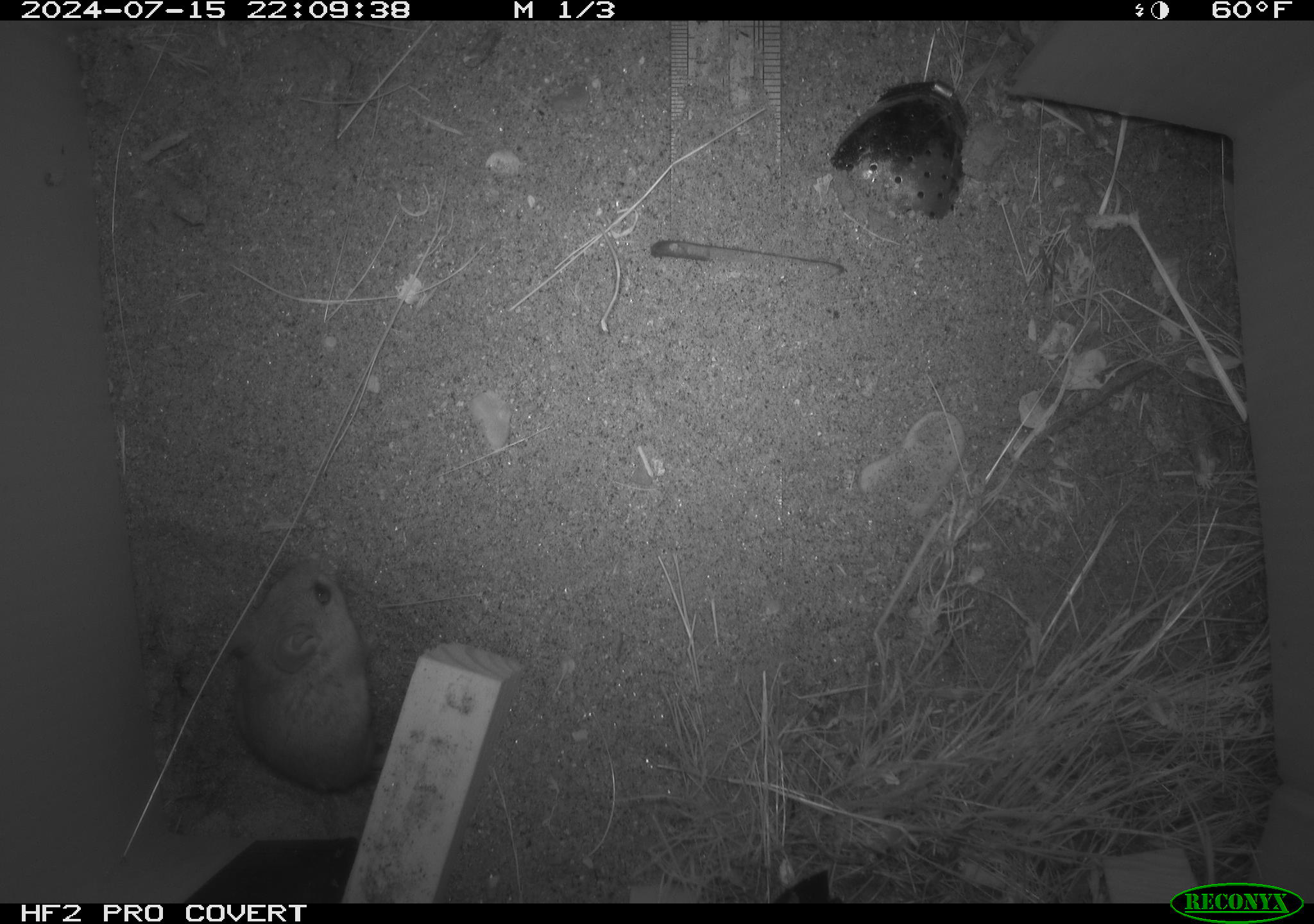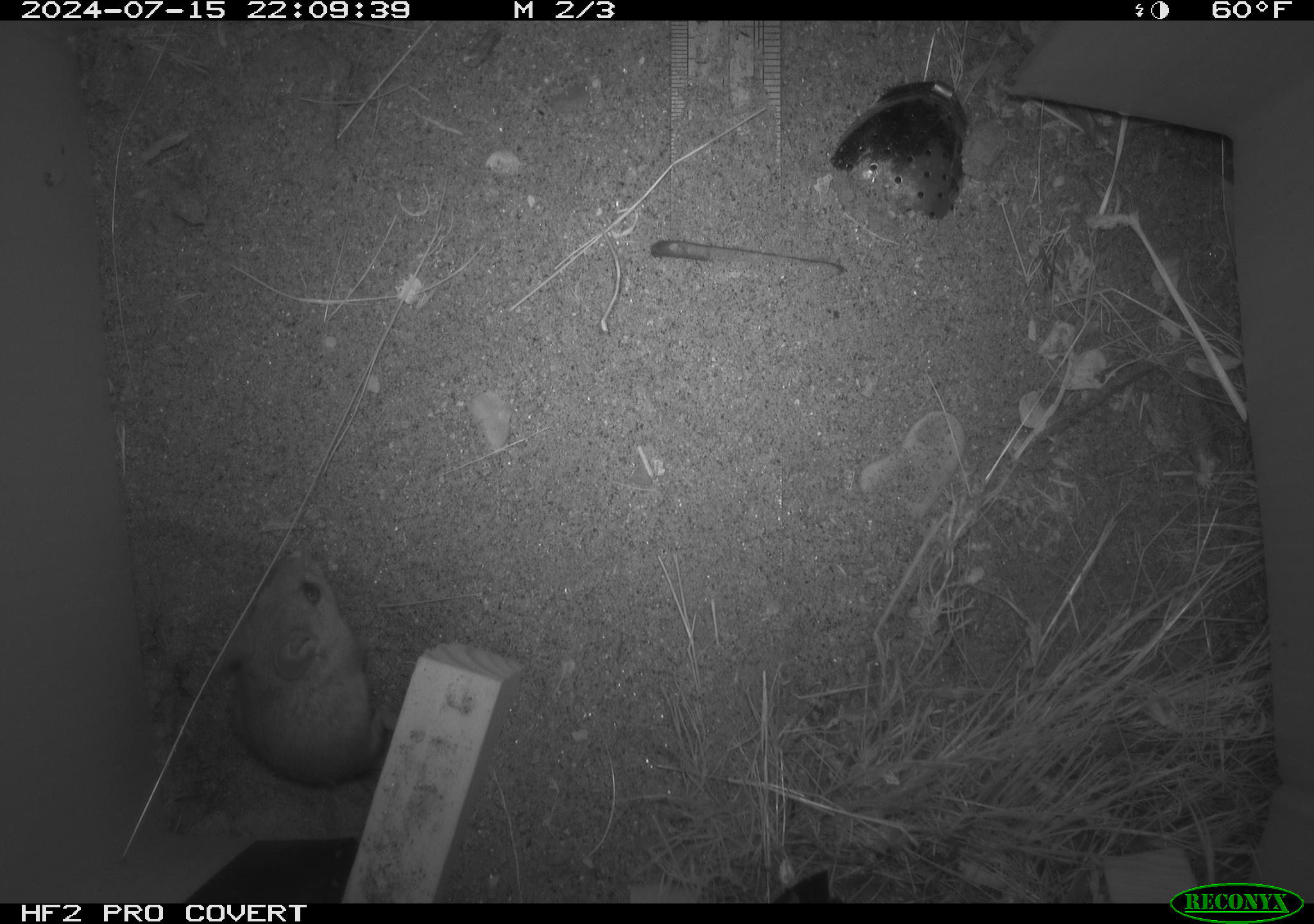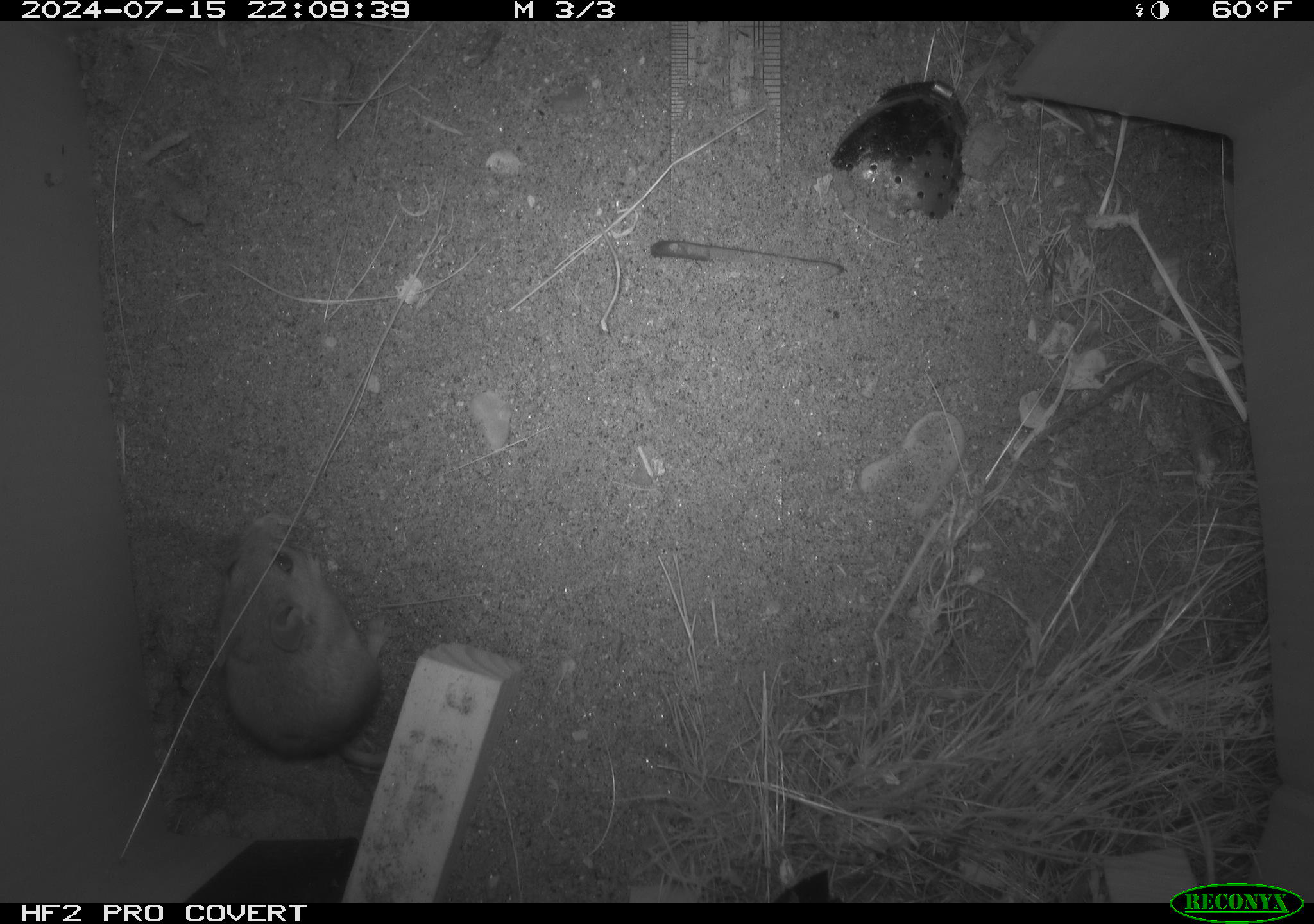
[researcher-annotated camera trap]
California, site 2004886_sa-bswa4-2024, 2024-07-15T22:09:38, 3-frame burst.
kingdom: Animalia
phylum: Chordata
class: Mammalia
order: Rodentia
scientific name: Rodentia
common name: rodent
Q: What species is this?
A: Rodent (Rodentia).